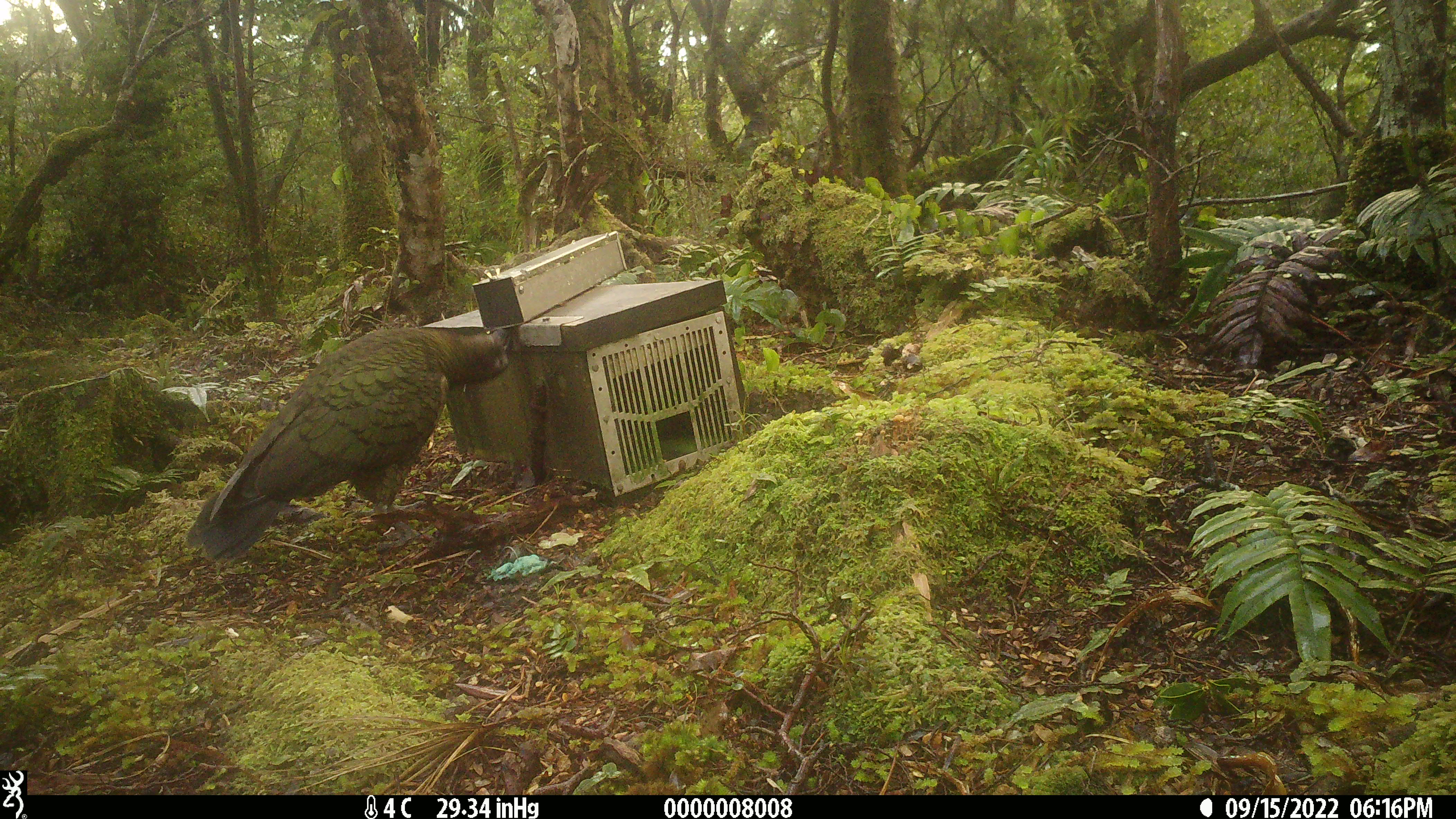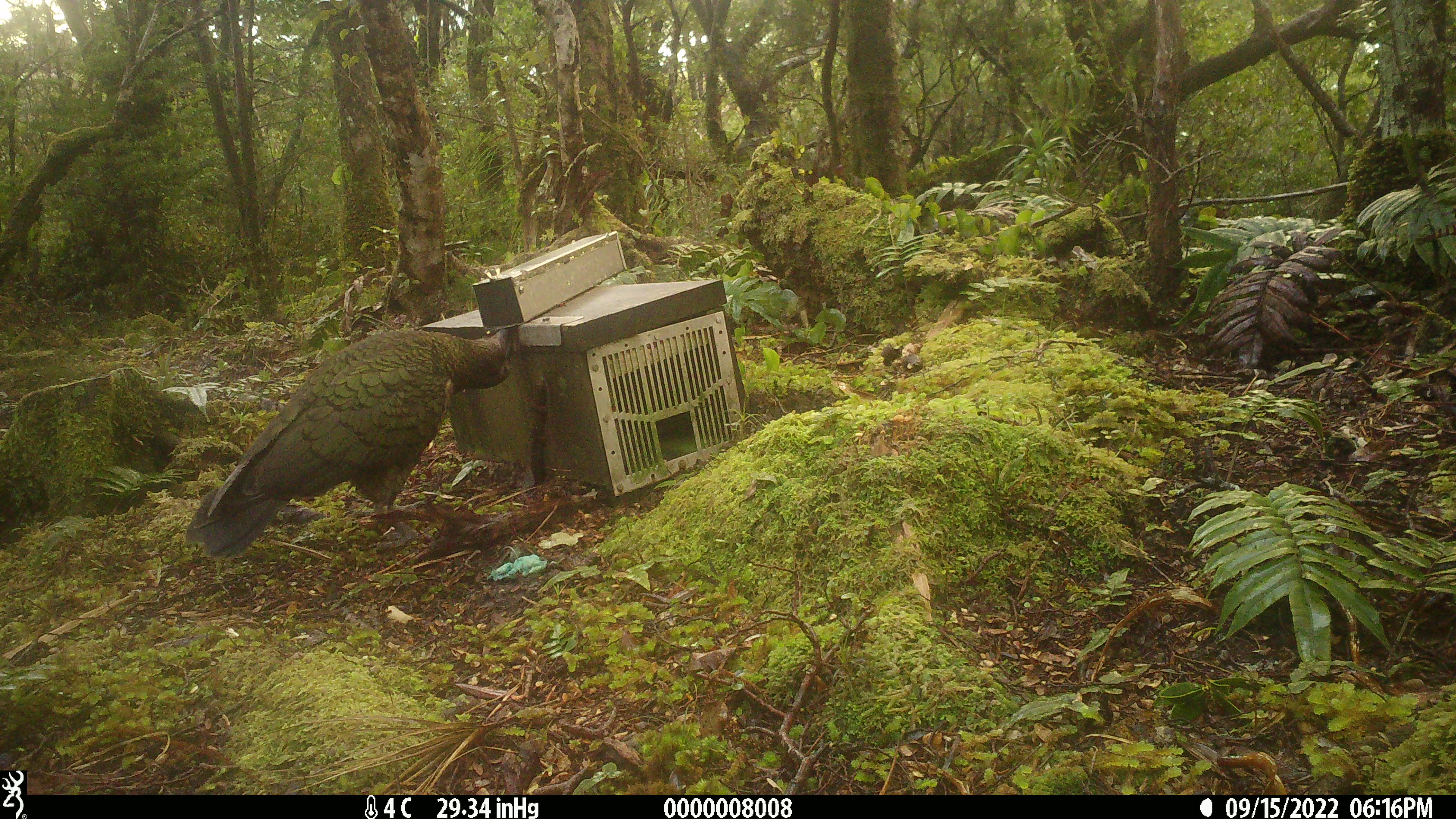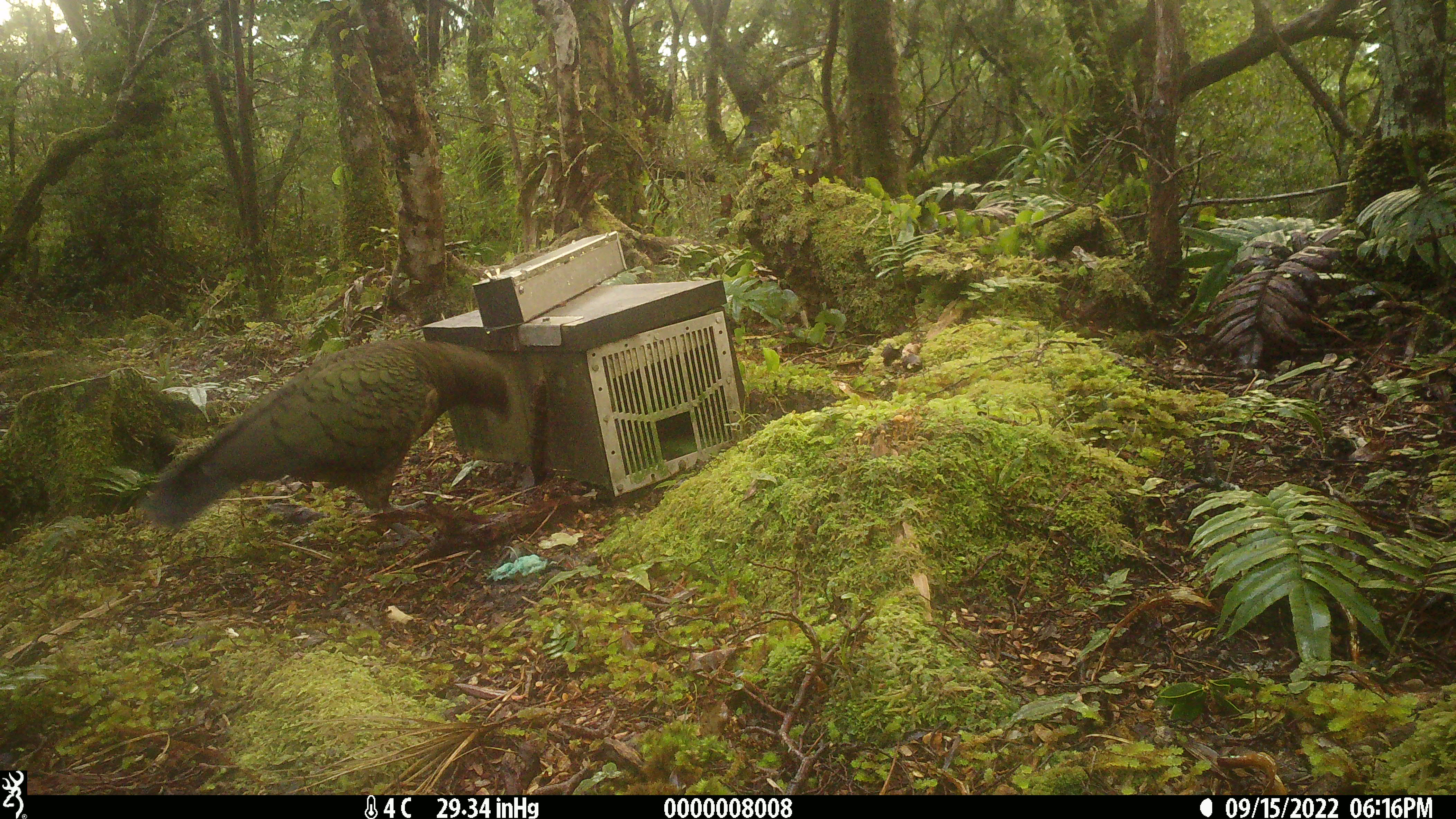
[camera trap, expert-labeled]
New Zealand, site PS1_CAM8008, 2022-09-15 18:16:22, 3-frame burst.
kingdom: Animalia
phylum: Chordata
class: Aves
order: Psittaciformes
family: Strigopidae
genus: Nestor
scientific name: Nestor notabilis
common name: kea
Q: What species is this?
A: Kea (Nestor notabilis).